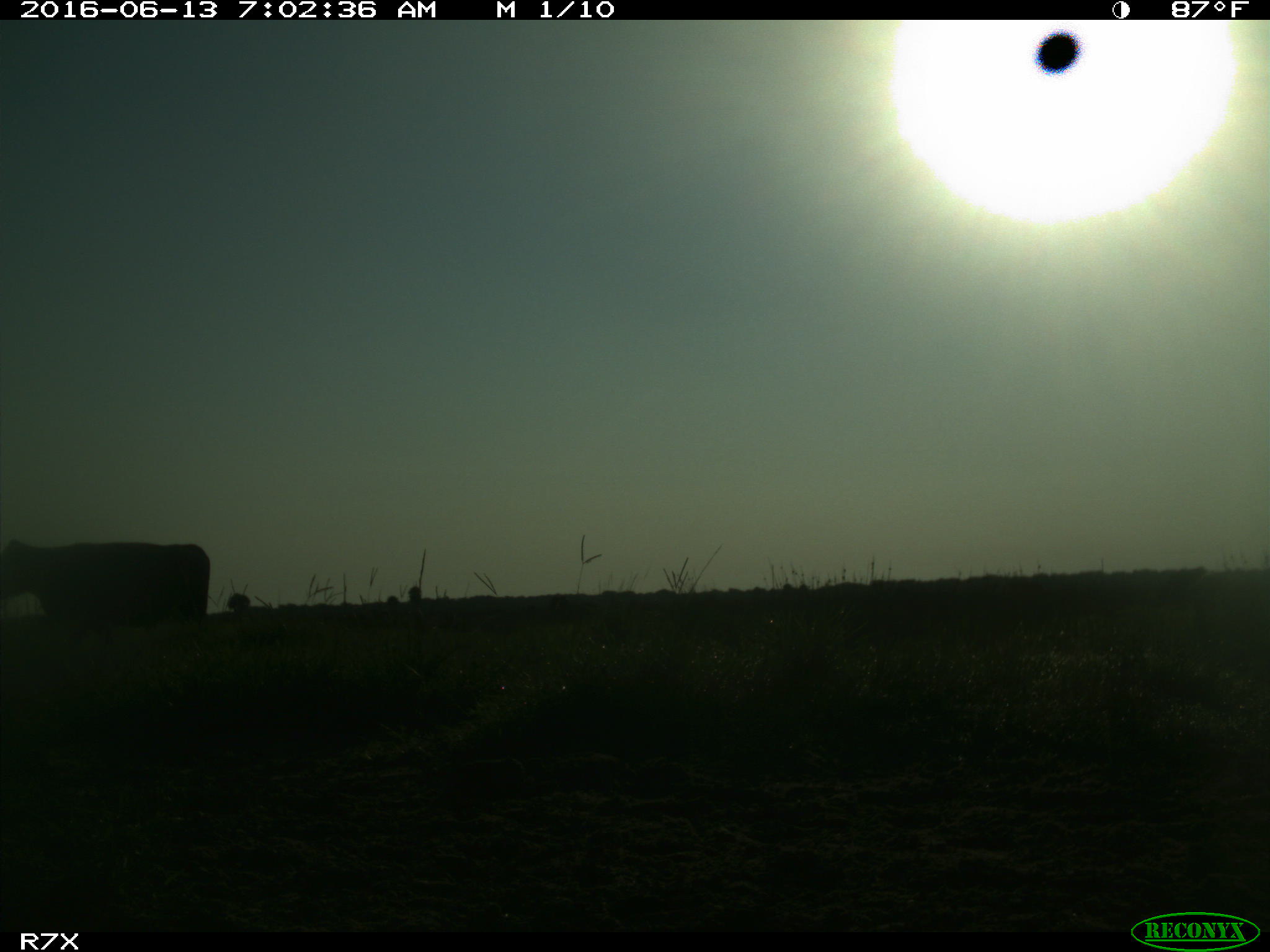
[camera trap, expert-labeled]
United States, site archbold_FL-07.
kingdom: Animalia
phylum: Chordata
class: Mammalia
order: Artiodactyla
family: Bovidae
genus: Bos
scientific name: Bos taurus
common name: domestic cow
Bos taurus (domestic cow).